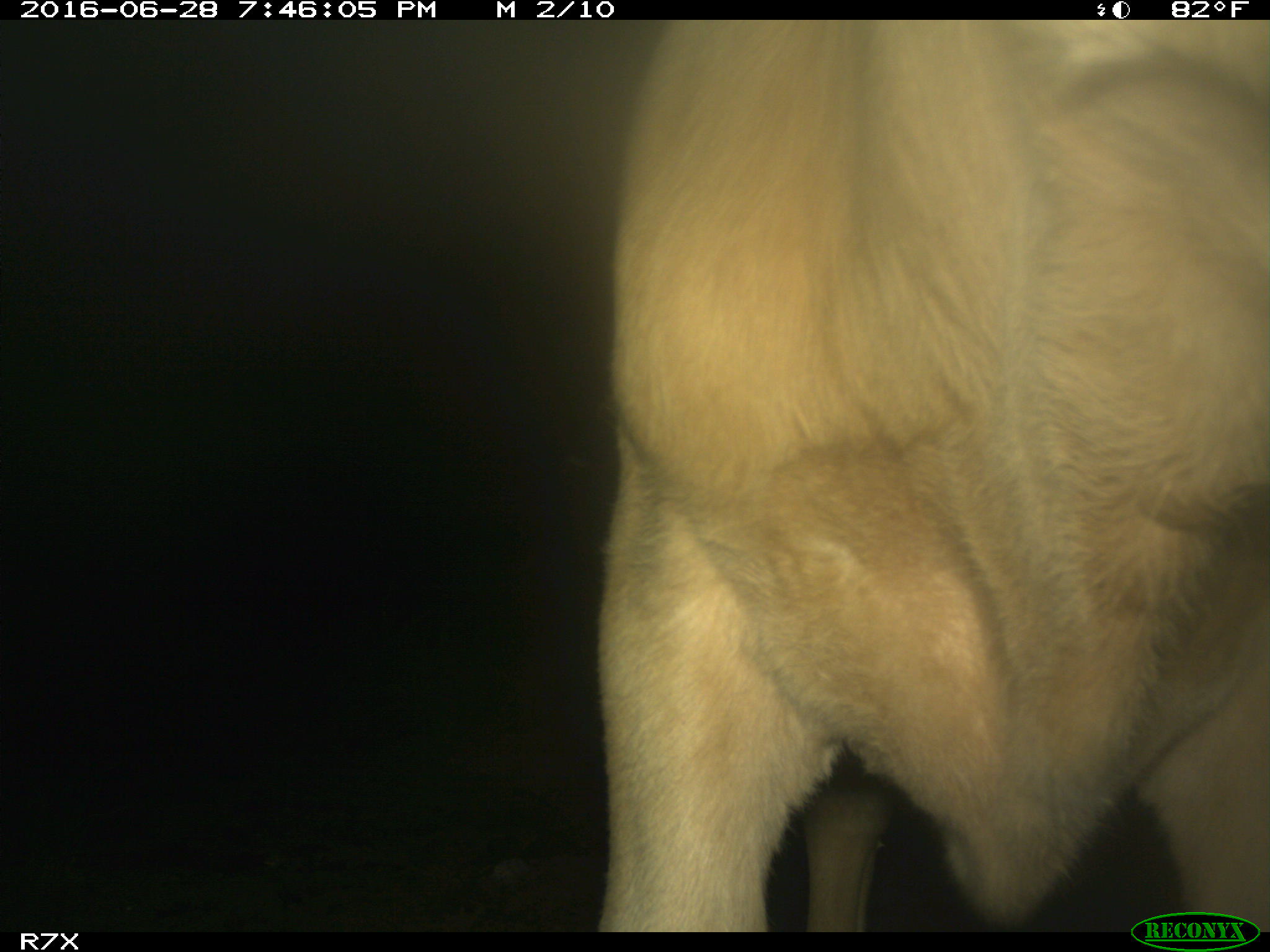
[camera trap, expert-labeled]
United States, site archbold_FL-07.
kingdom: Animalia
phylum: Chordata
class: Mammalia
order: Artiodactyla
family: Bovidae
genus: Bos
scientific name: Bos taurus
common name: domestic cow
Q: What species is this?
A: Bos taurus (domestic cow).